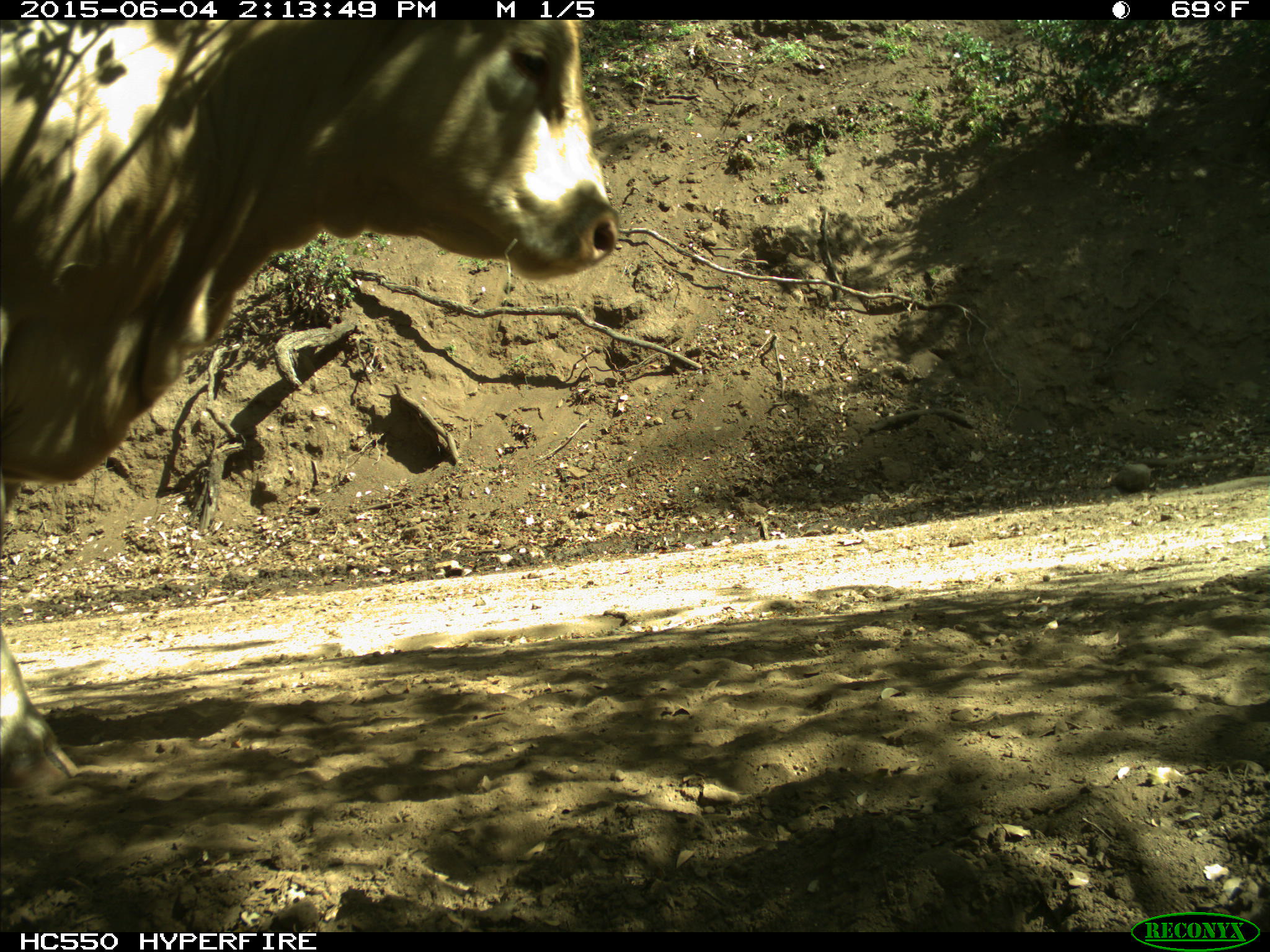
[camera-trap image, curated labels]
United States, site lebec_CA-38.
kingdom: Animalia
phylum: Chordata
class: Mammalia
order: Artiodactyla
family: Bovidae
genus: Bos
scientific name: Bos taurus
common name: domestic cow